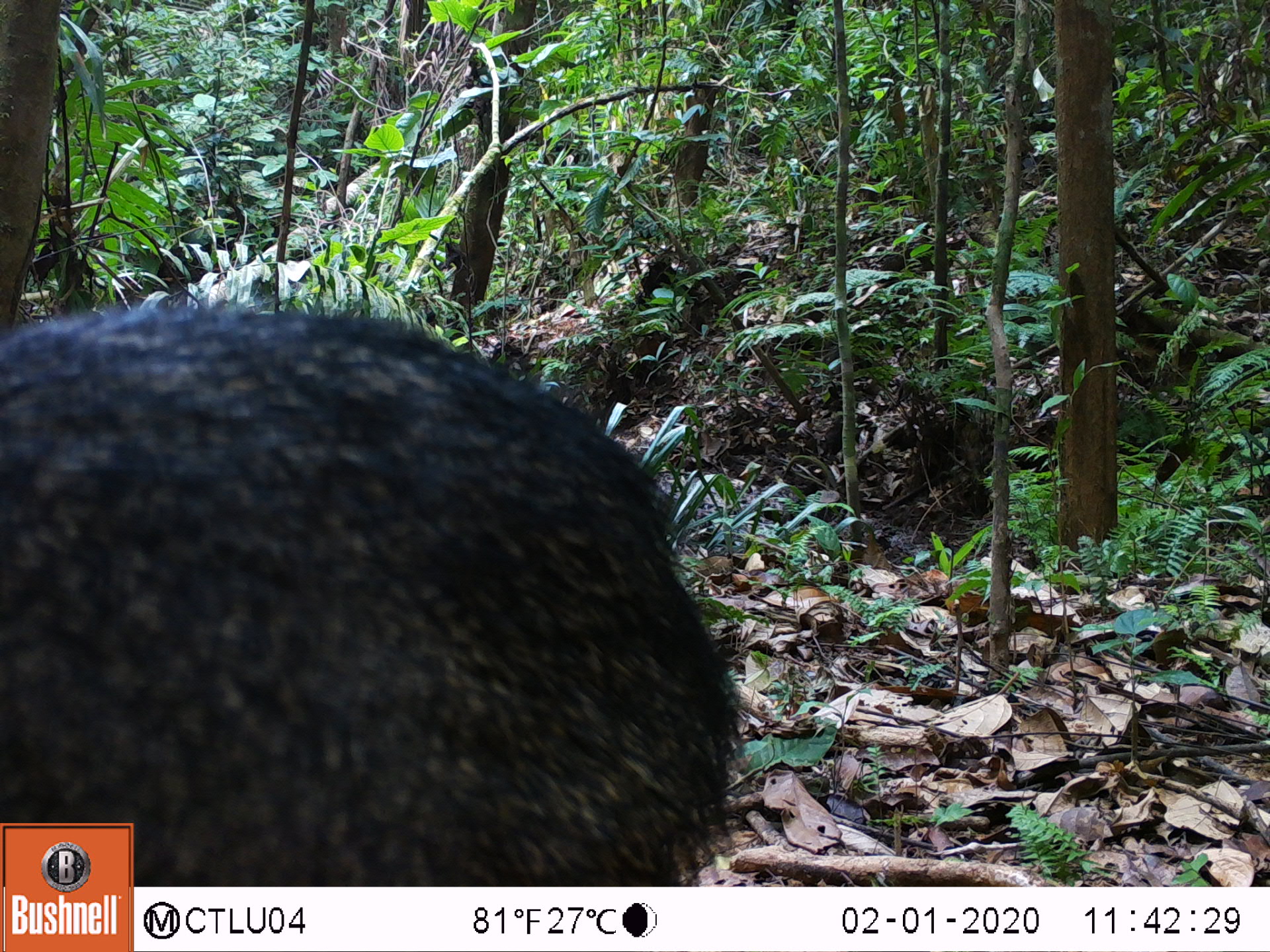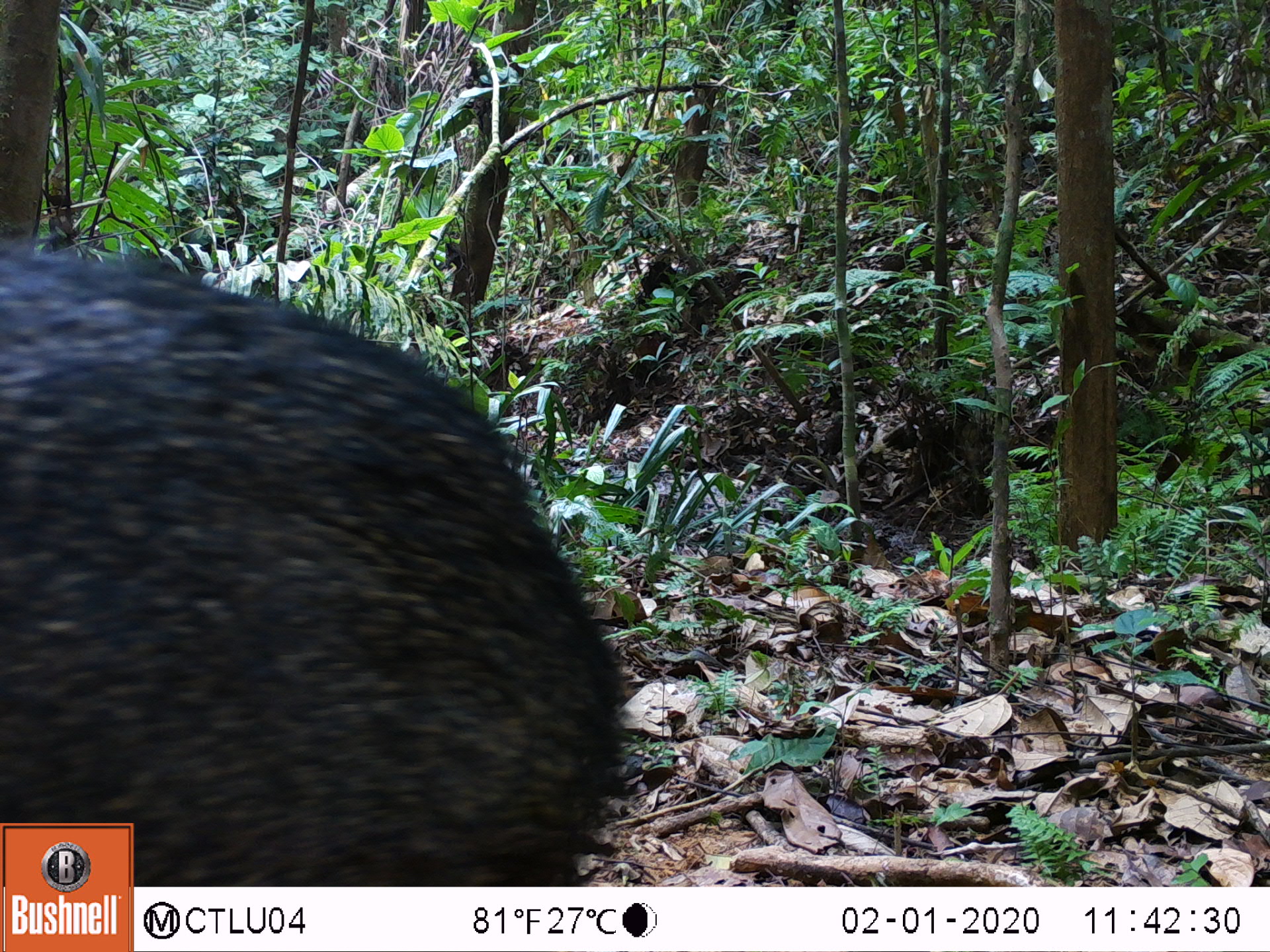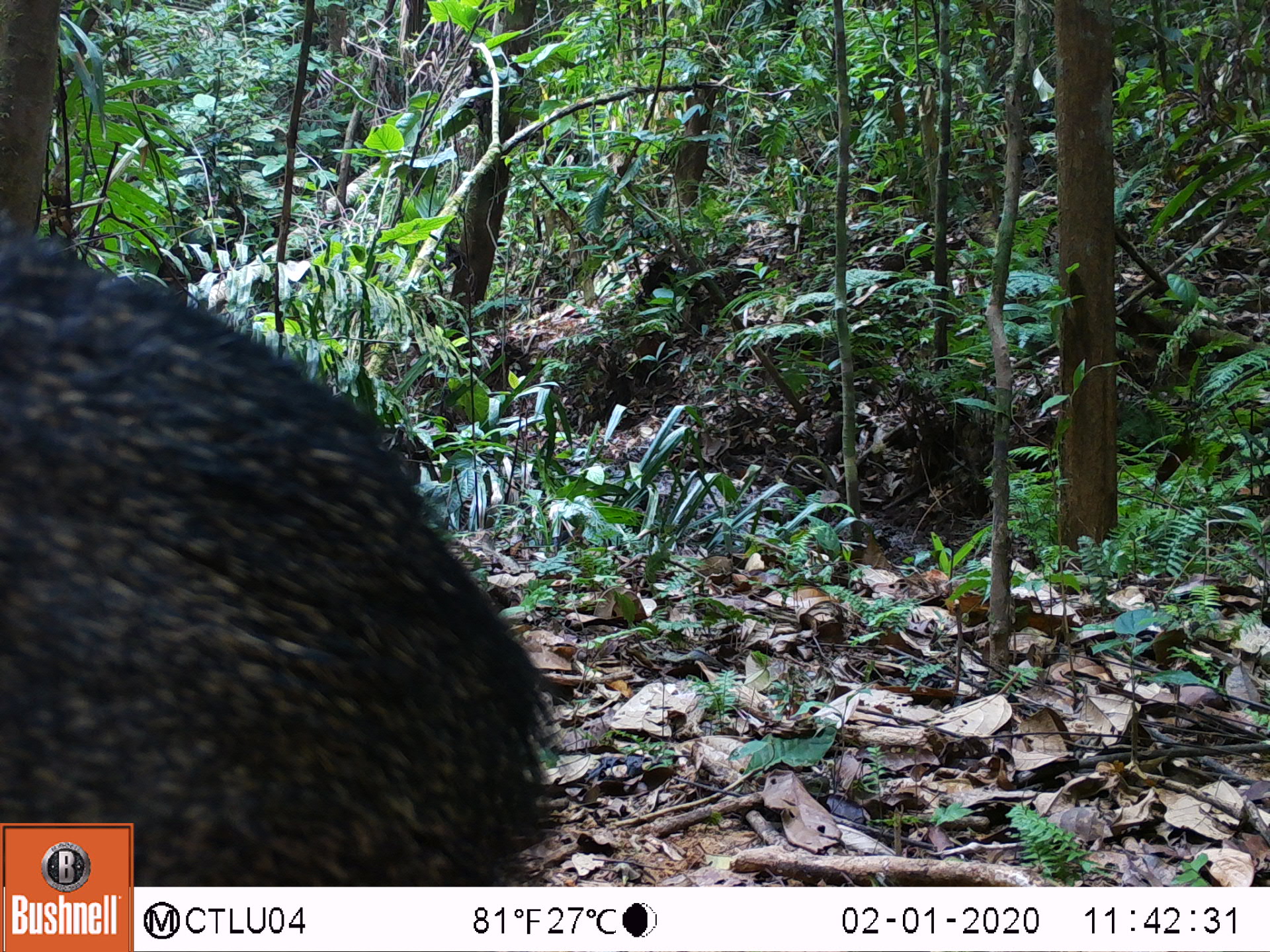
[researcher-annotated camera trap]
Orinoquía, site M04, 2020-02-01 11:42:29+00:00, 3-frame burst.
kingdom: Animalia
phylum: Chordata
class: Mammalia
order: Artiodactyla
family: Tayassuidae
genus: Pecari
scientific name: Pecari tajacu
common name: collared peccary